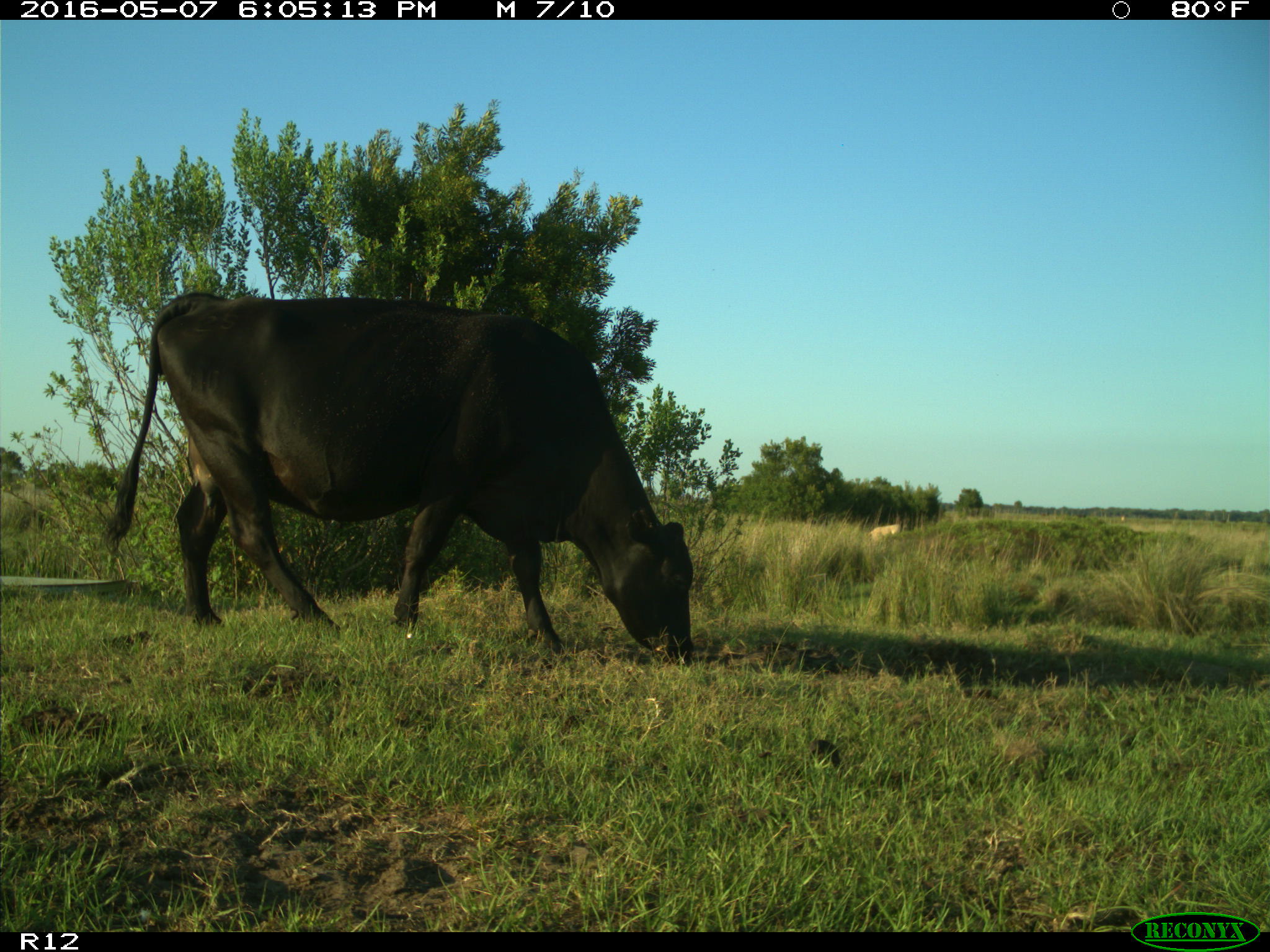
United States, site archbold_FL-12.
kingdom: Animalia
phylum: Chordata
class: Mammalia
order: Artiodactyla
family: Bovidae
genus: Bos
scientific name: Bos taurus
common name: domestic cow